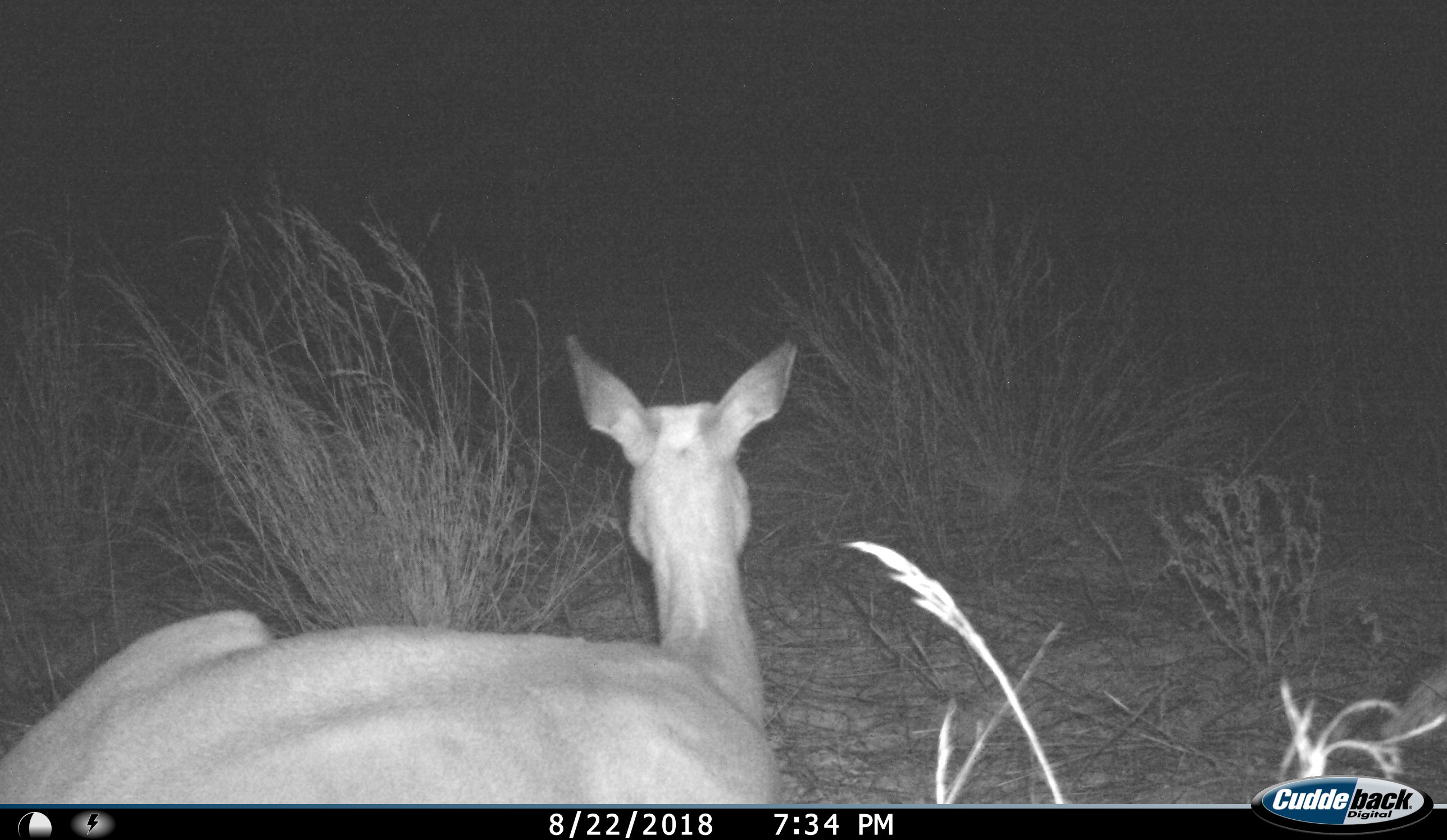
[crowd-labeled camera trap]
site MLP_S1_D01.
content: unidentified animal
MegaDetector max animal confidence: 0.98